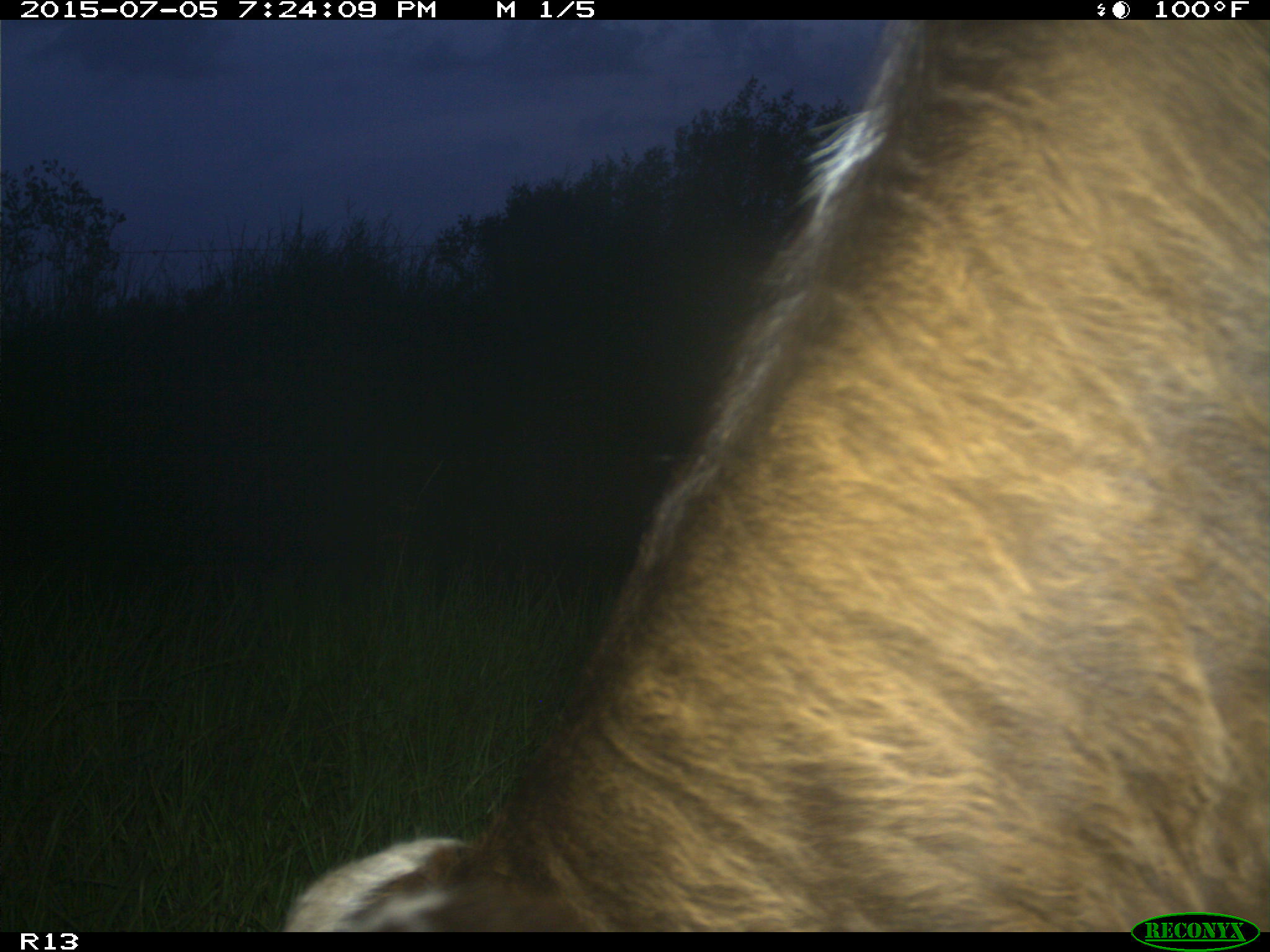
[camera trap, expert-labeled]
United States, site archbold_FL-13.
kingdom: Animalia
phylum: Chordata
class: Mammalia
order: Artiodactyla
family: Bovidae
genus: Bos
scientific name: Bos taurus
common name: domestic cow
Bos taurus (domestic cow).